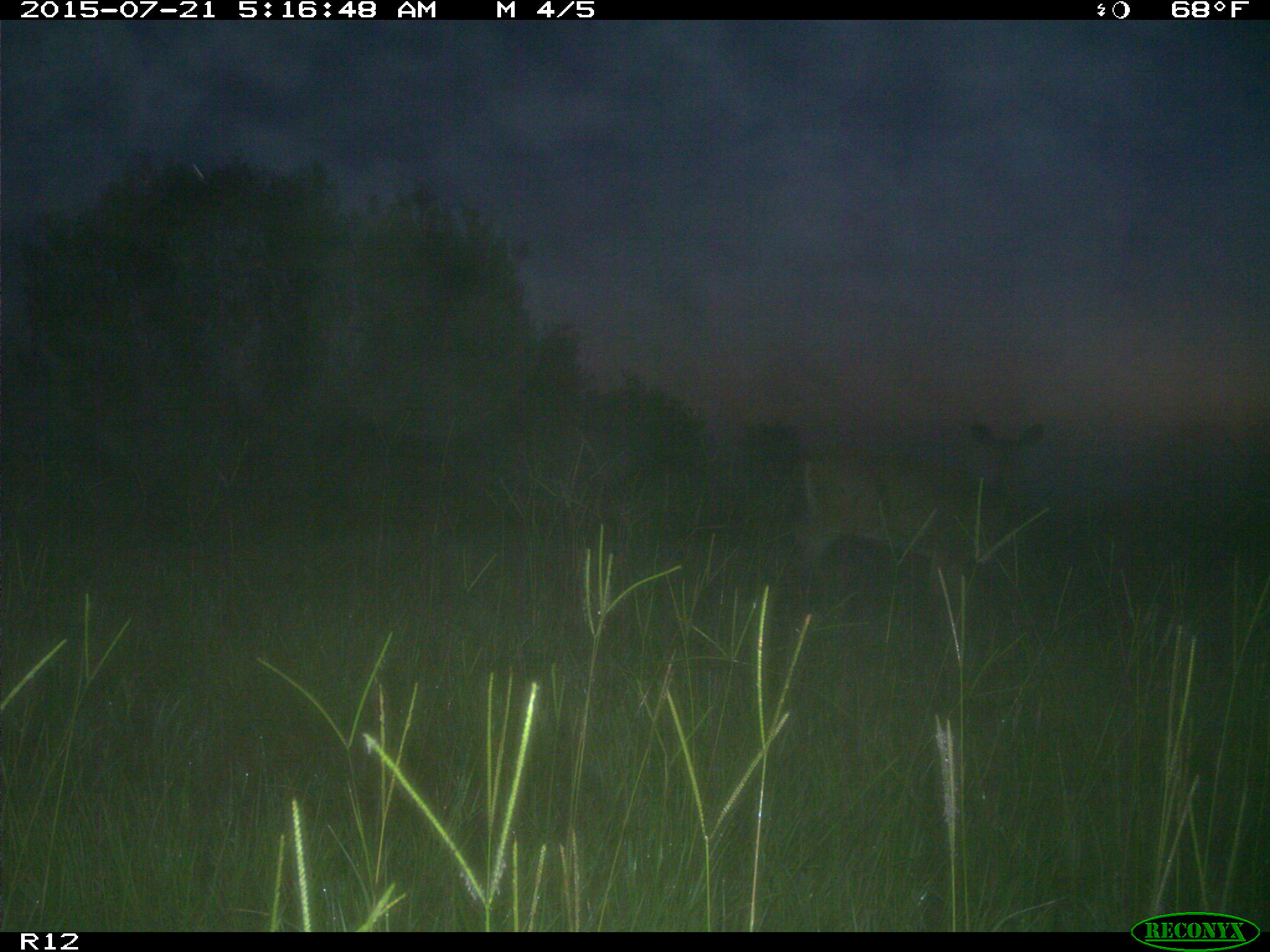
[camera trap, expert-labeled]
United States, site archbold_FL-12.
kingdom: Animalia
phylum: Chordata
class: Mammalia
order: Artiodactyla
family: Cervidae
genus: Odocoileus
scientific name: Odocoileus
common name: deer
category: unidentified deer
Unidentified deer (deer) (Odocoileus).